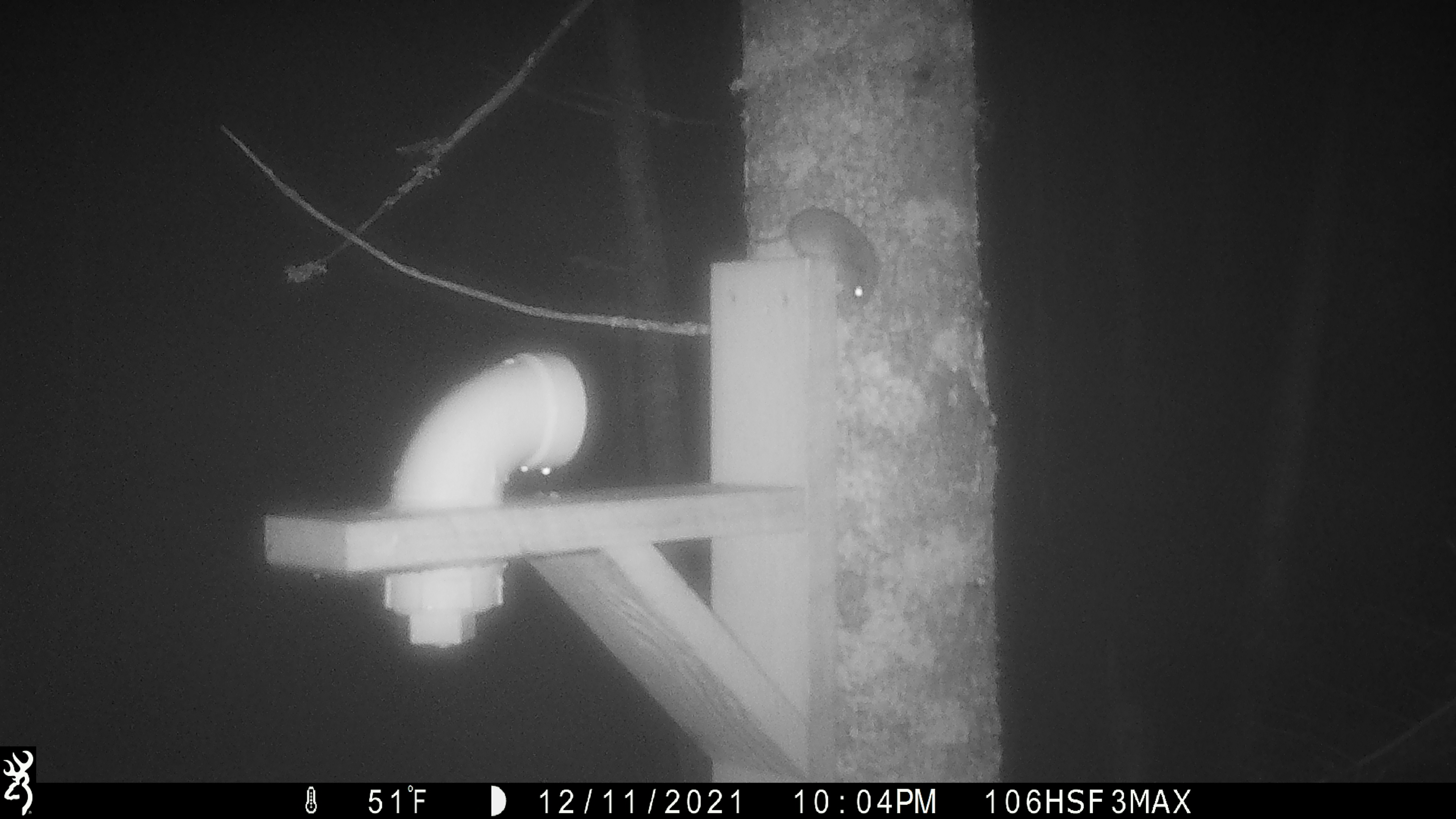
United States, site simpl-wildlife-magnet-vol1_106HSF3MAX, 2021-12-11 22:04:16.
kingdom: Animalia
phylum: Chordata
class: Mammalia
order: Rodentia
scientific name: Rodentia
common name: mouse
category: mouse sp.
Mouse sp. (mouse) (Rodentia).